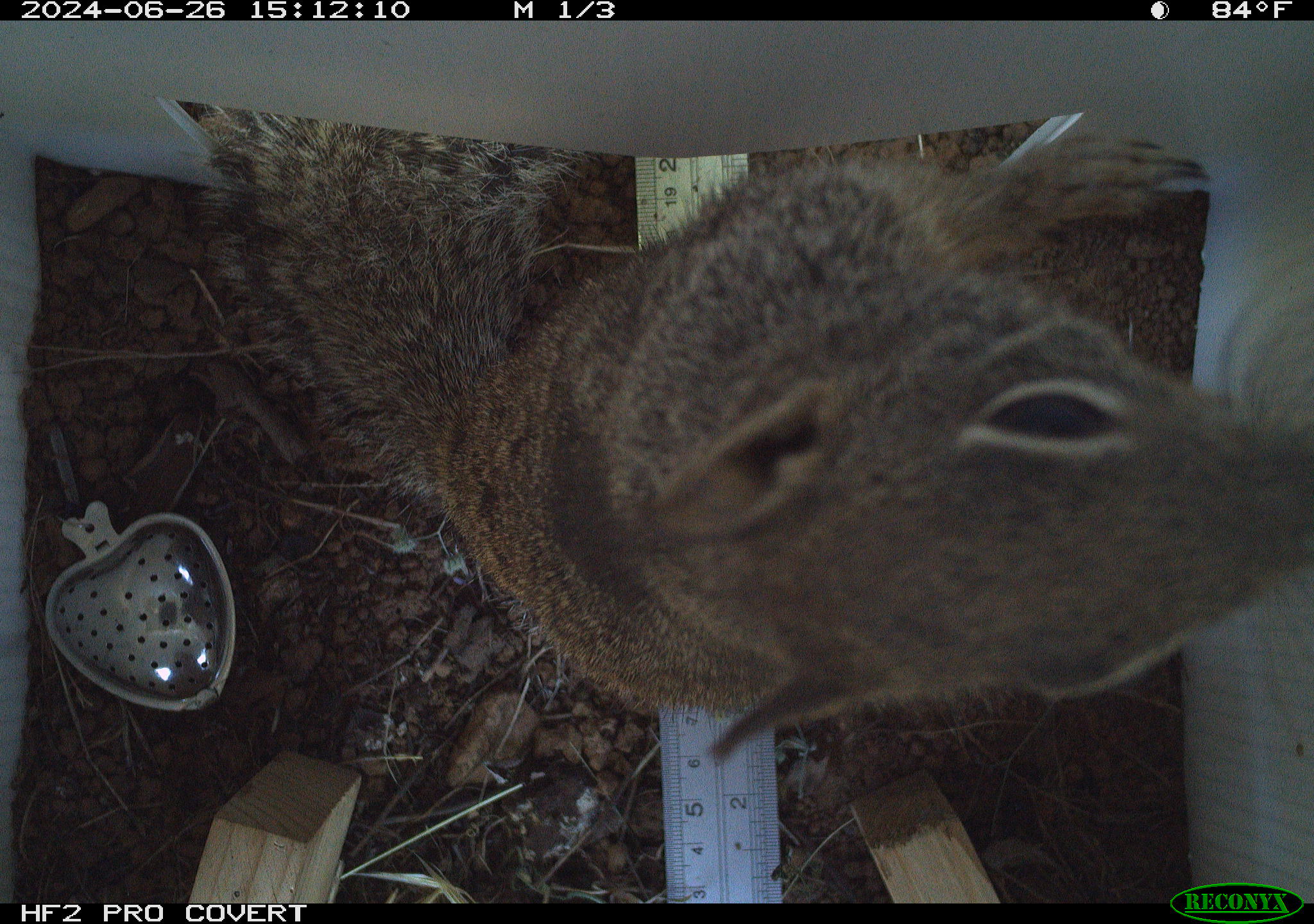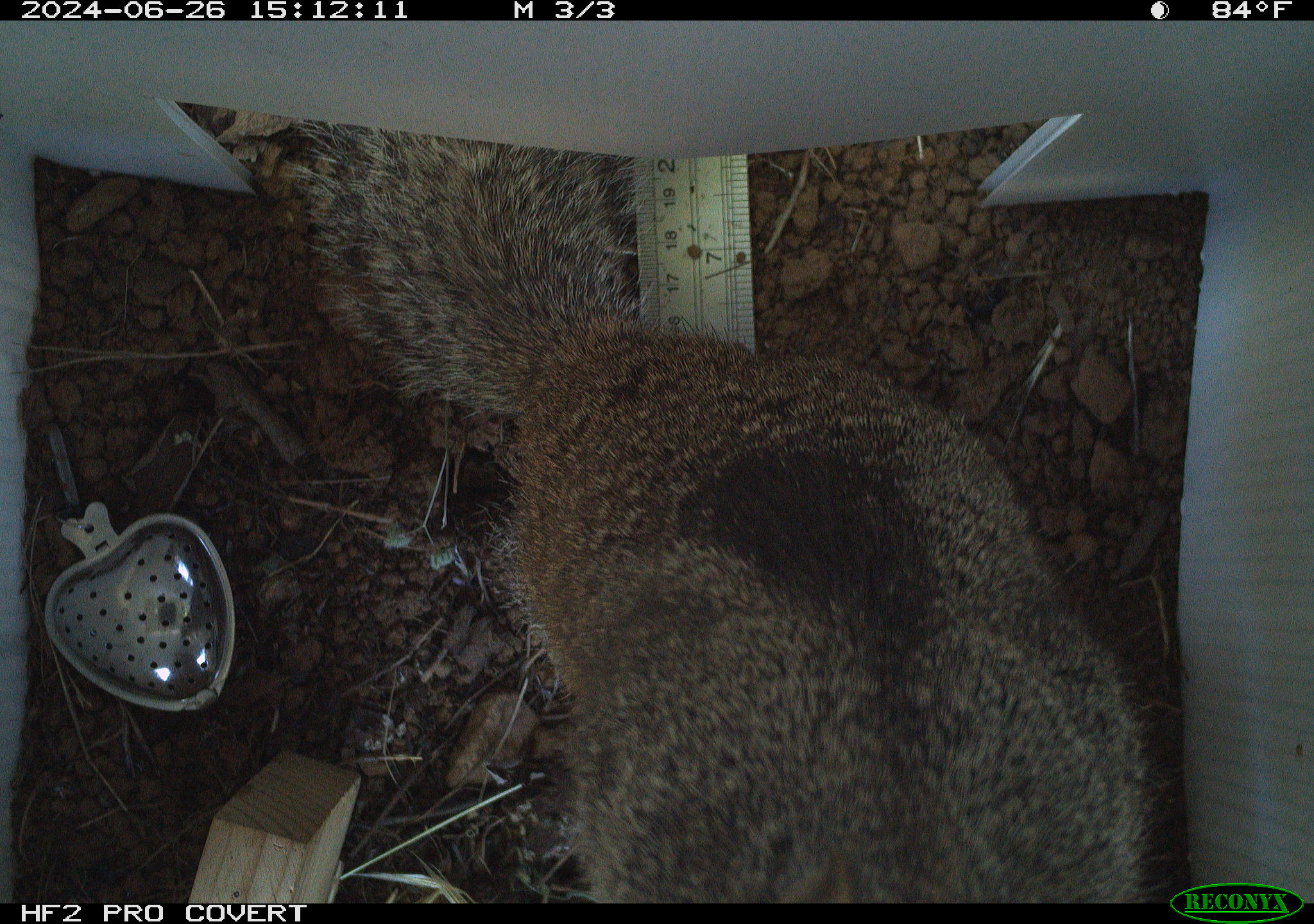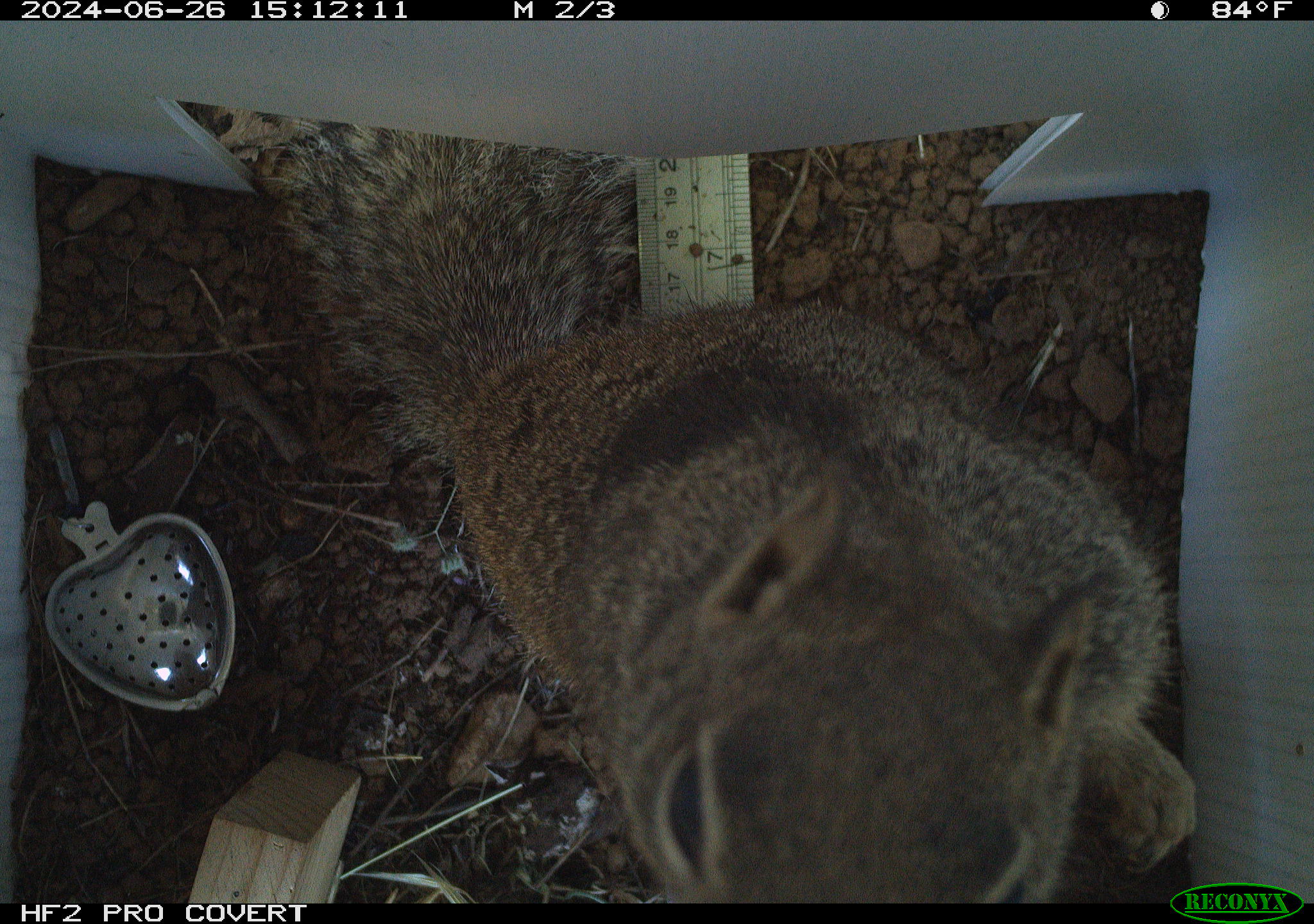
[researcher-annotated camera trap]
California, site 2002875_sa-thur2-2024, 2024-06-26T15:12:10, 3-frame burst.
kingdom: Animalia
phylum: Chordata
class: Mammalia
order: Rodentia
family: Sciuridae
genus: Otospermophilus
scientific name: Otospermophilus beecheyi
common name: california ground squirrel